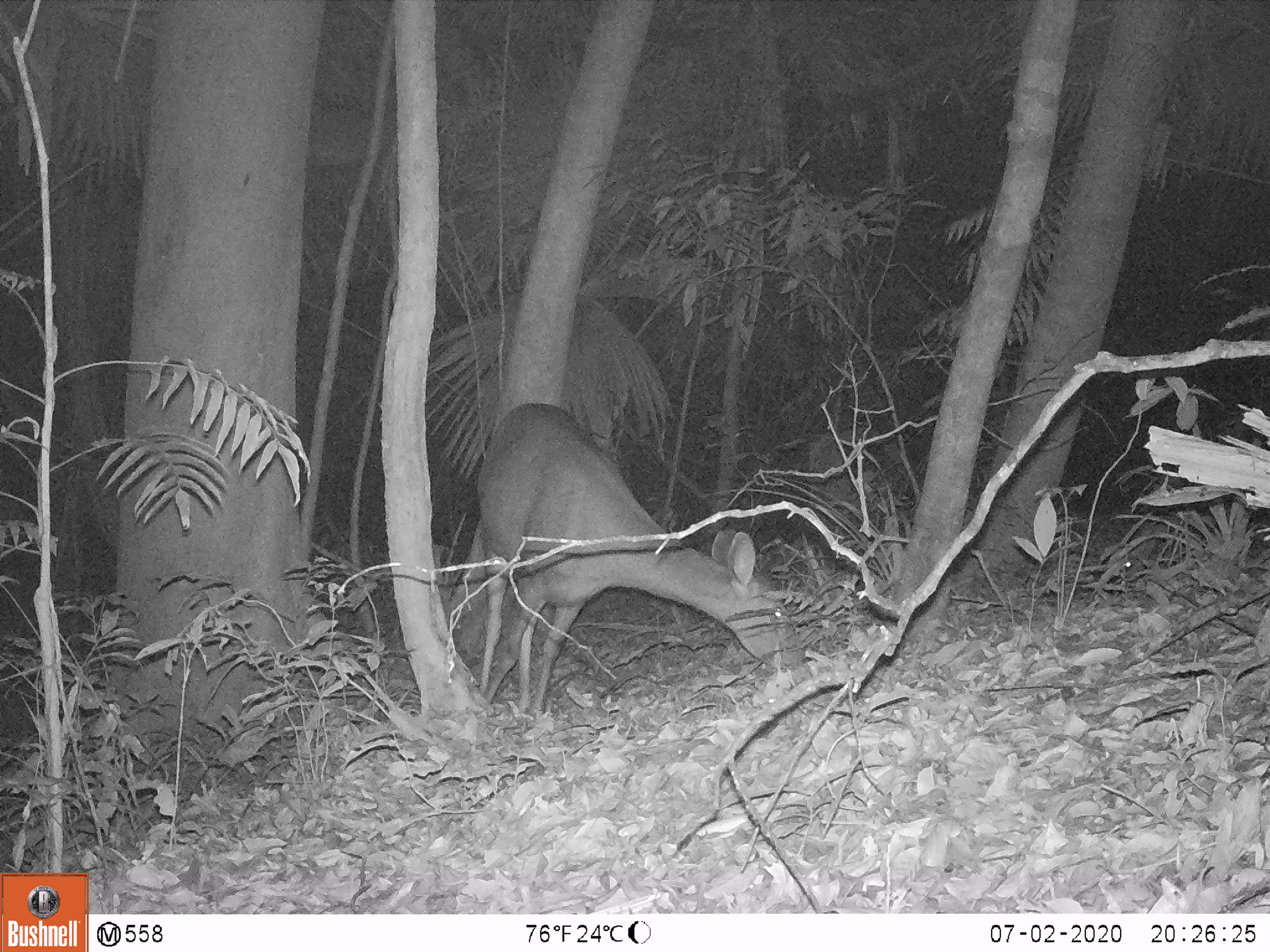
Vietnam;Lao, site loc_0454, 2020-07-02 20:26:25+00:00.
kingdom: Animalia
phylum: Chordata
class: Mammalia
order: Artiodactyla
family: Cervidae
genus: Rusa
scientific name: Rusa unicolor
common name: sambar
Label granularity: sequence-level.